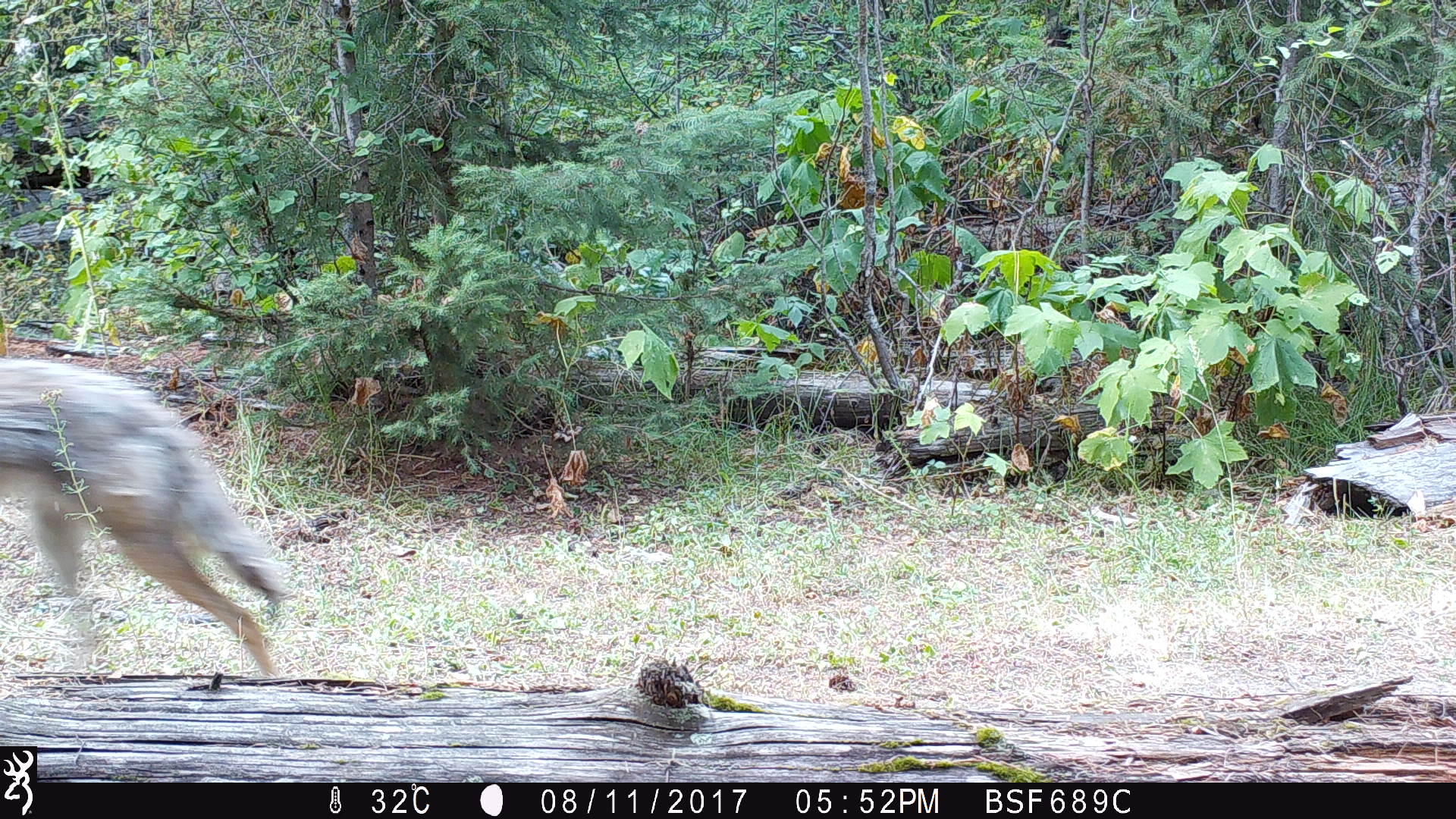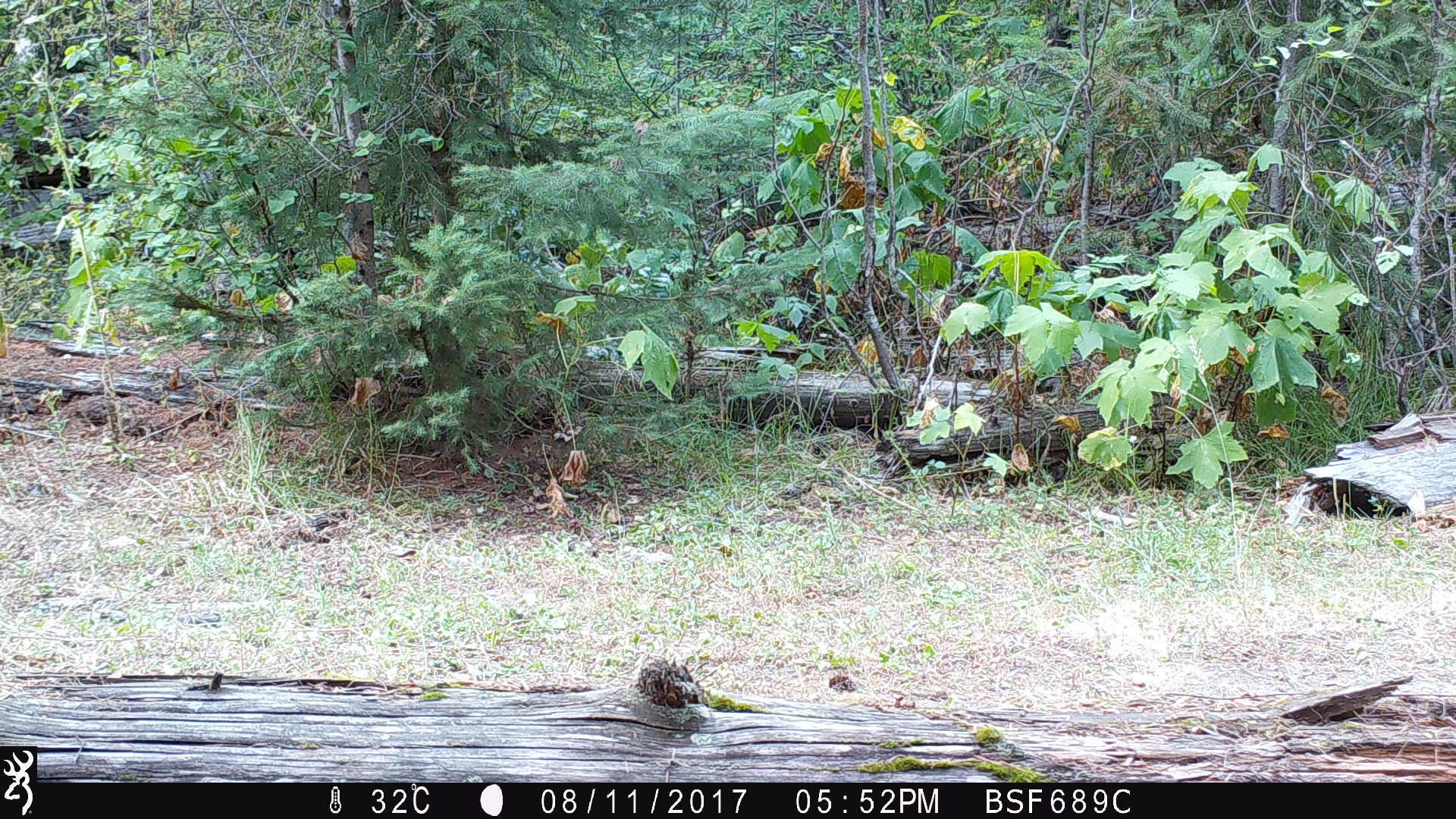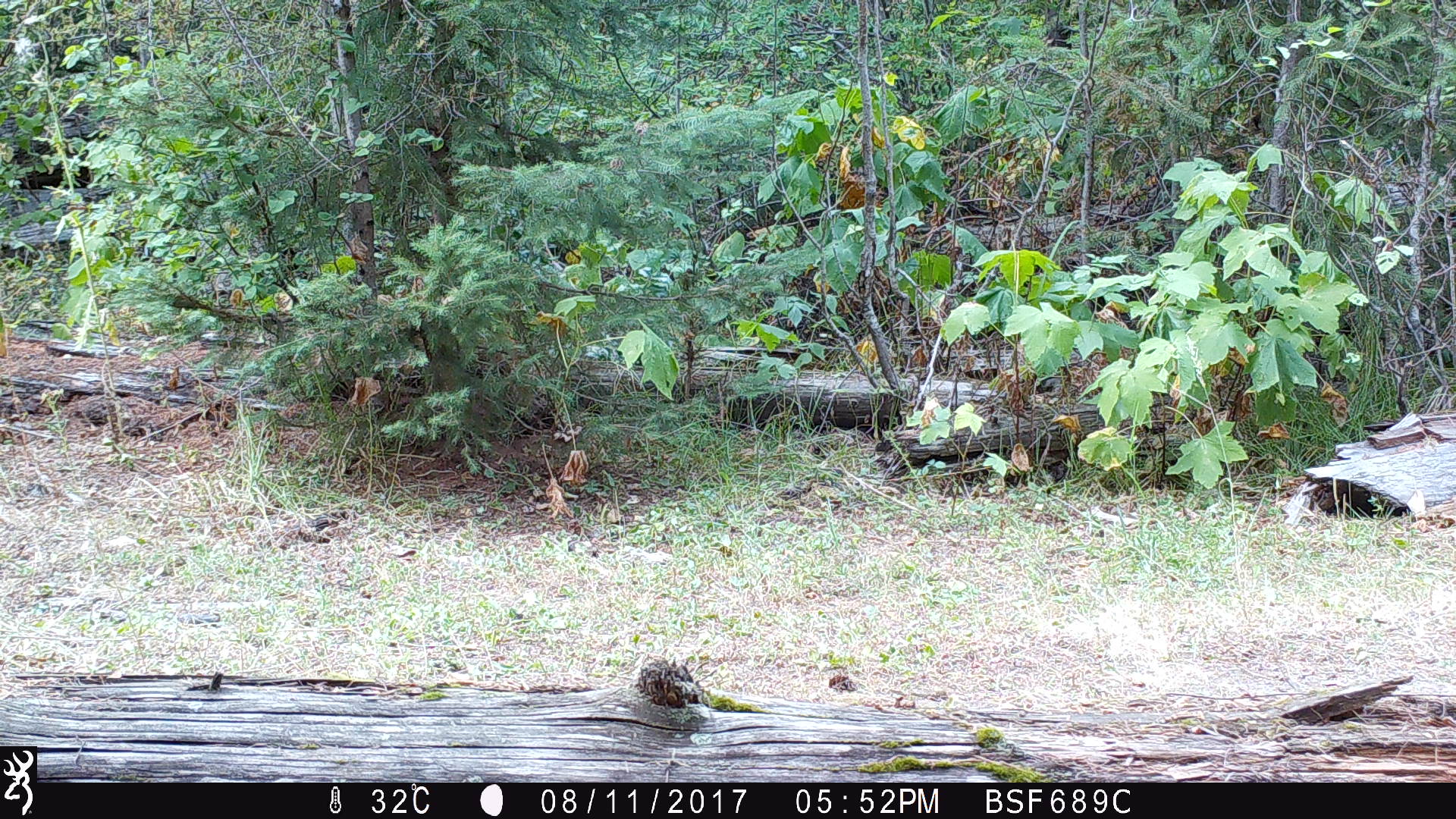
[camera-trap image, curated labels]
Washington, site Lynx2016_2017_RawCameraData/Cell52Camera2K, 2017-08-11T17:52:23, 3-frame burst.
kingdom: Animalia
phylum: Chordata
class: Mammalia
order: Carnivora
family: Canidae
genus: Canis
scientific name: Canis latrans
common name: coyote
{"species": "Canis latrans (coyote)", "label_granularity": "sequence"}